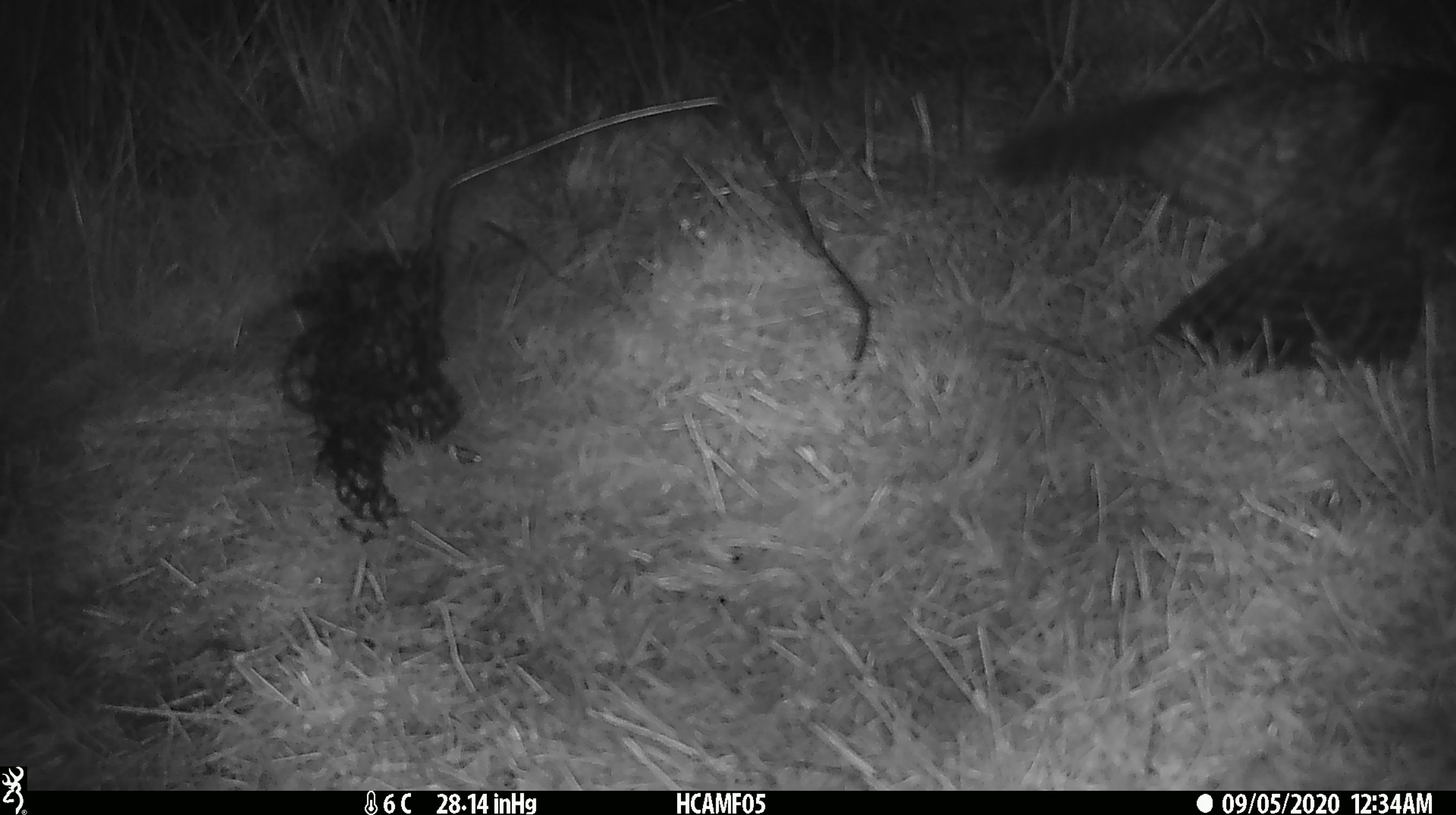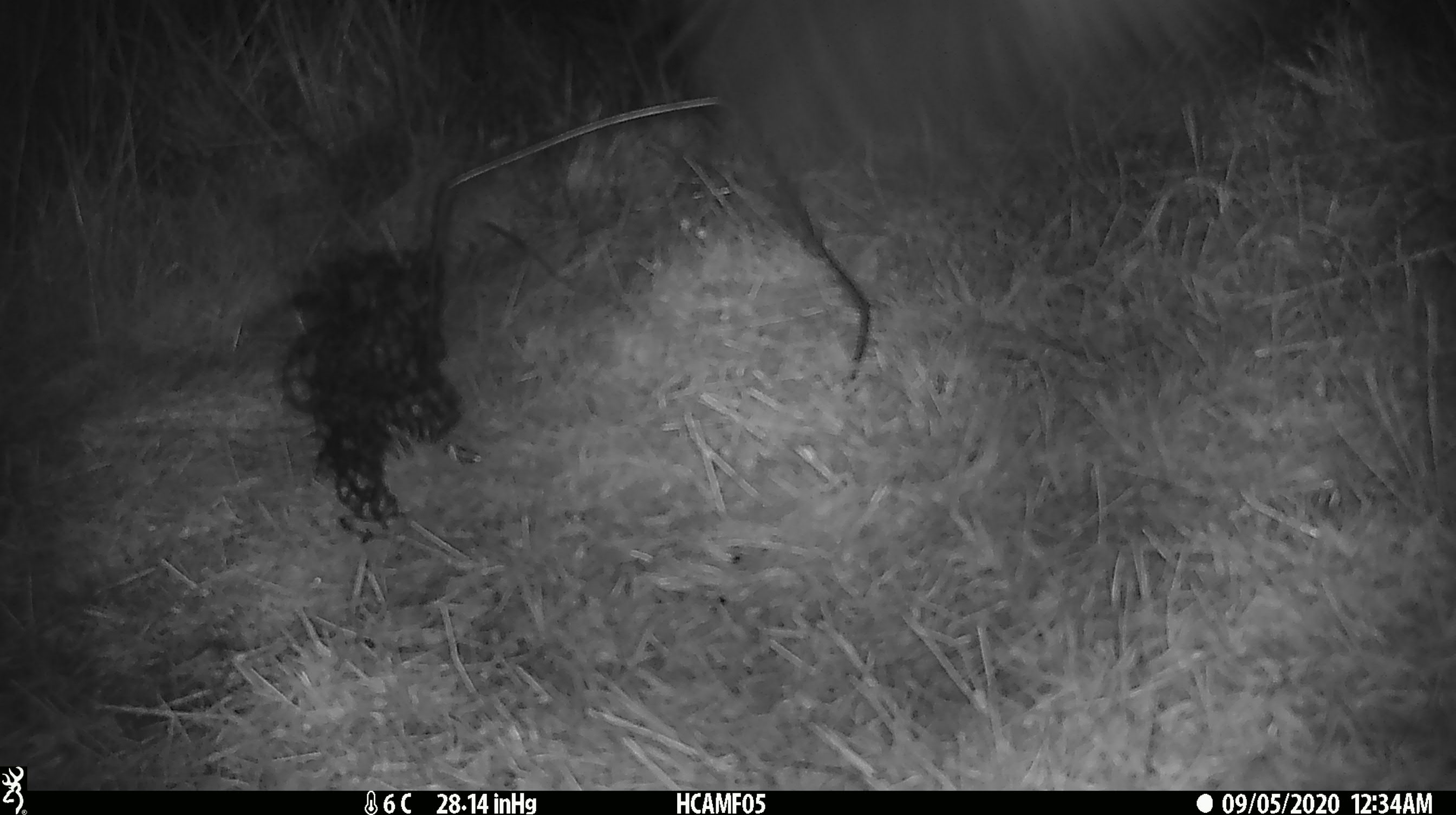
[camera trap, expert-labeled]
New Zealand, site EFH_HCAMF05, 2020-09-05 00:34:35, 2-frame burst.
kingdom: Animalia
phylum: Chordata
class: Aves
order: Strigiformes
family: Strigidae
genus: Ninox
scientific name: Ninox novaeseelandiae novaeseelandiae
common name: morepork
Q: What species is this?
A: Morepork (Ninox novaeseelandiae novaeseelandiae).